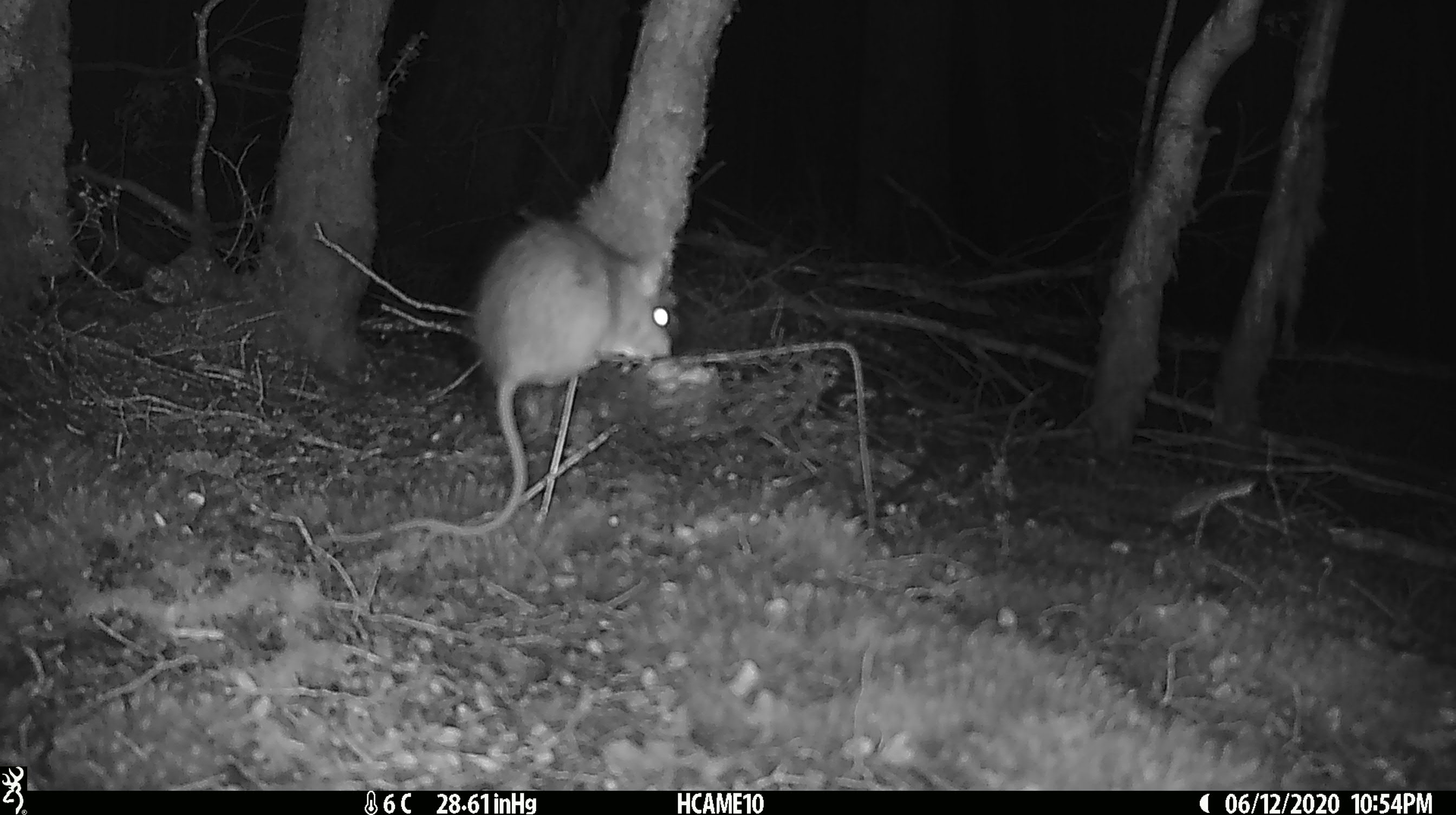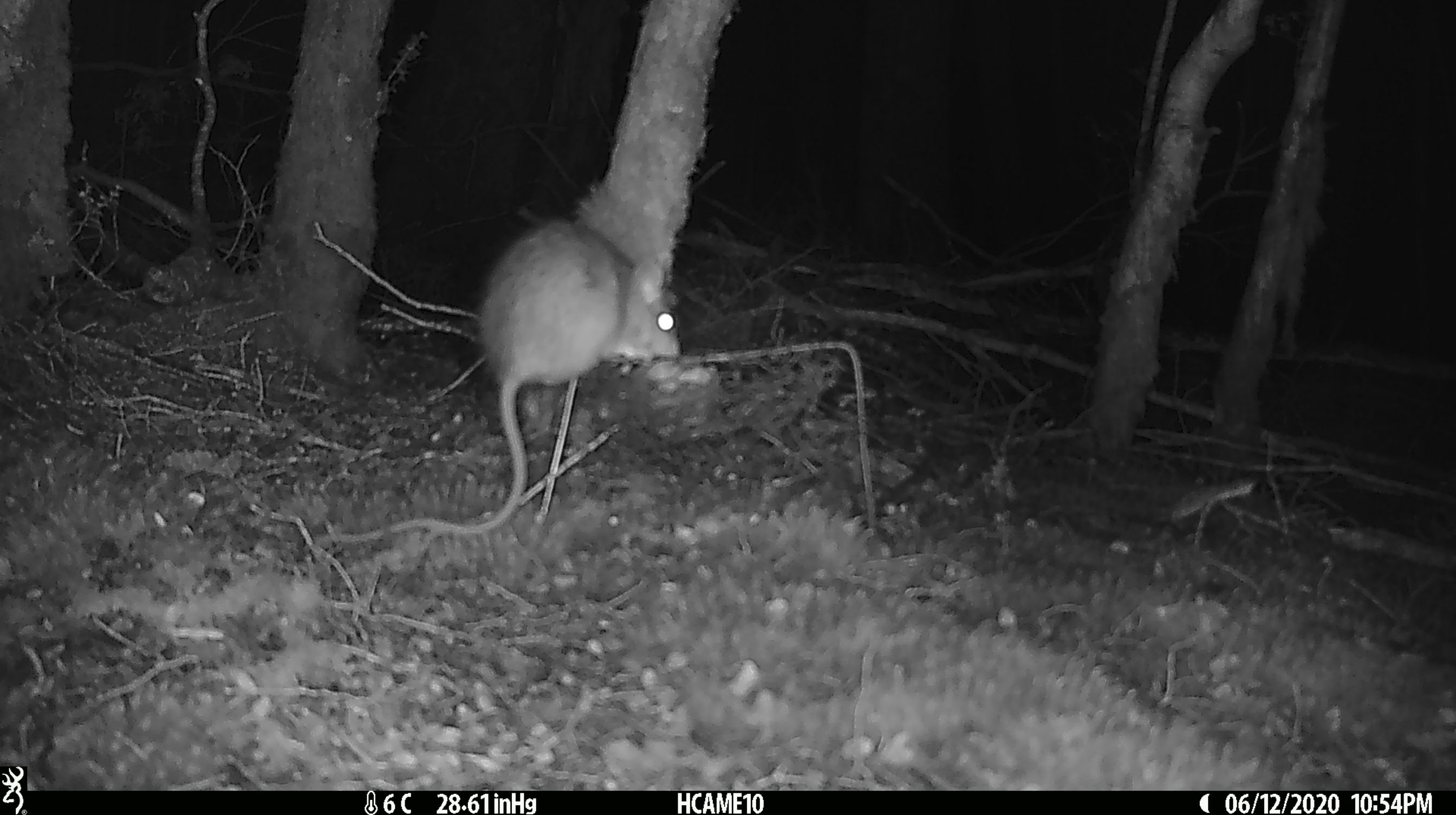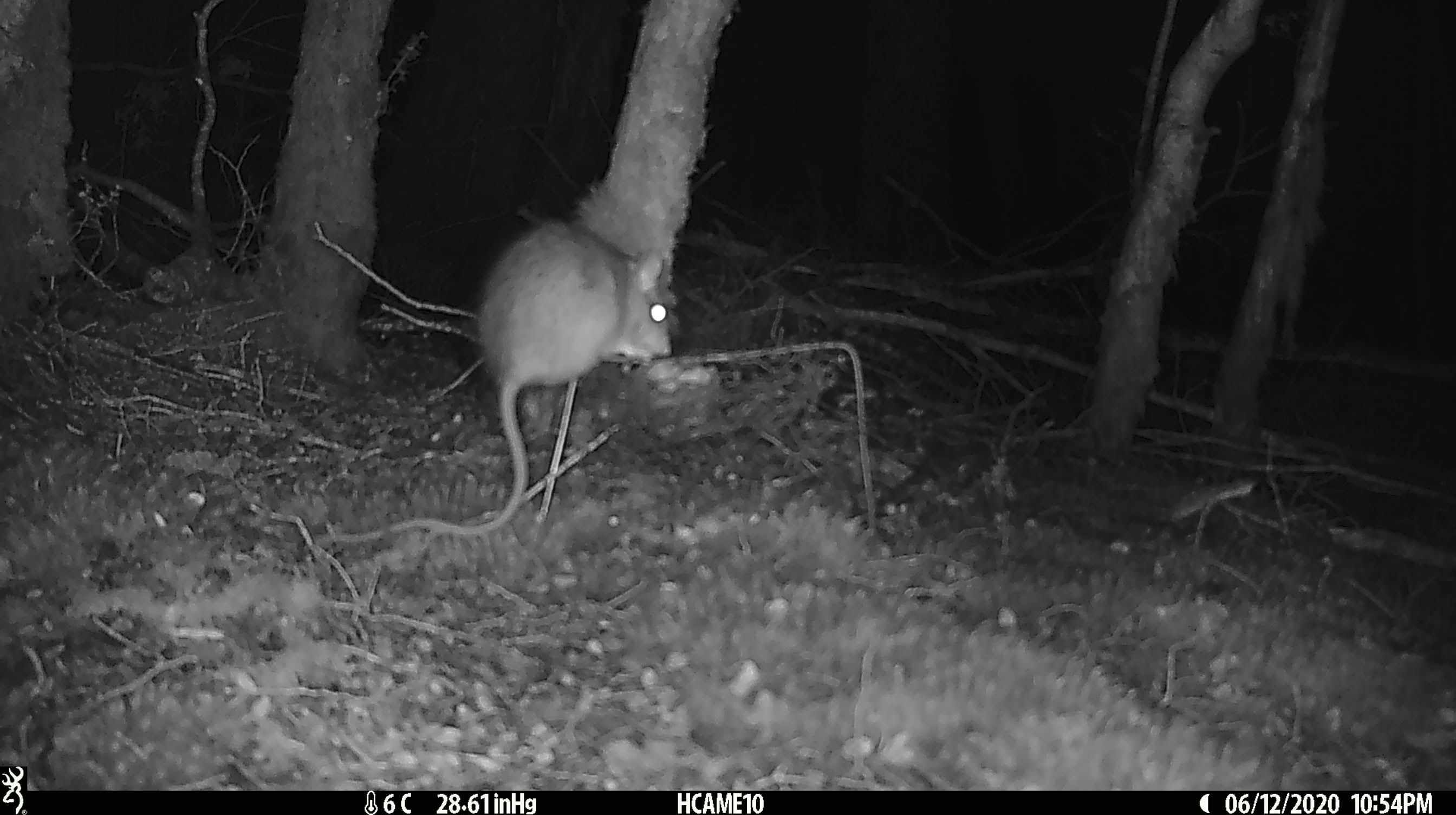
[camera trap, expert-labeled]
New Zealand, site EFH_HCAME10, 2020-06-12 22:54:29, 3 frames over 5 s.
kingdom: Animalia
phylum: Chordata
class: Mammalia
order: Rodentia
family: Muridae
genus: Rattus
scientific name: Rattus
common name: rat